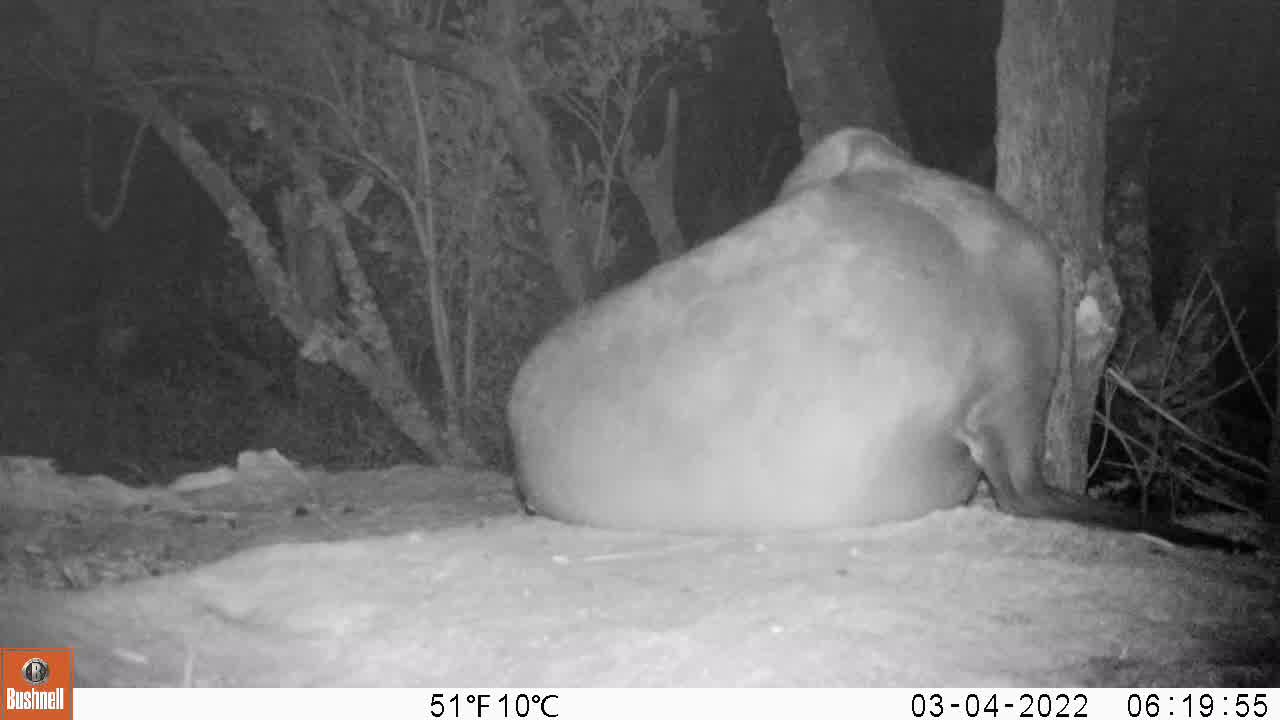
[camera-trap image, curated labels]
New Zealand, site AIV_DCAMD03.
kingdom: Animalia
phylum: Chordata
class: Mammalia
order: Carnivora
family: Otariidae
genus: Phocarctos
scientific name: Phocarctos hookeri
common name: new zealand sea lion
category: sealion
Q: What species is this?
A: Sealion (new zealand sea lion) (Phocarctos hookeri).